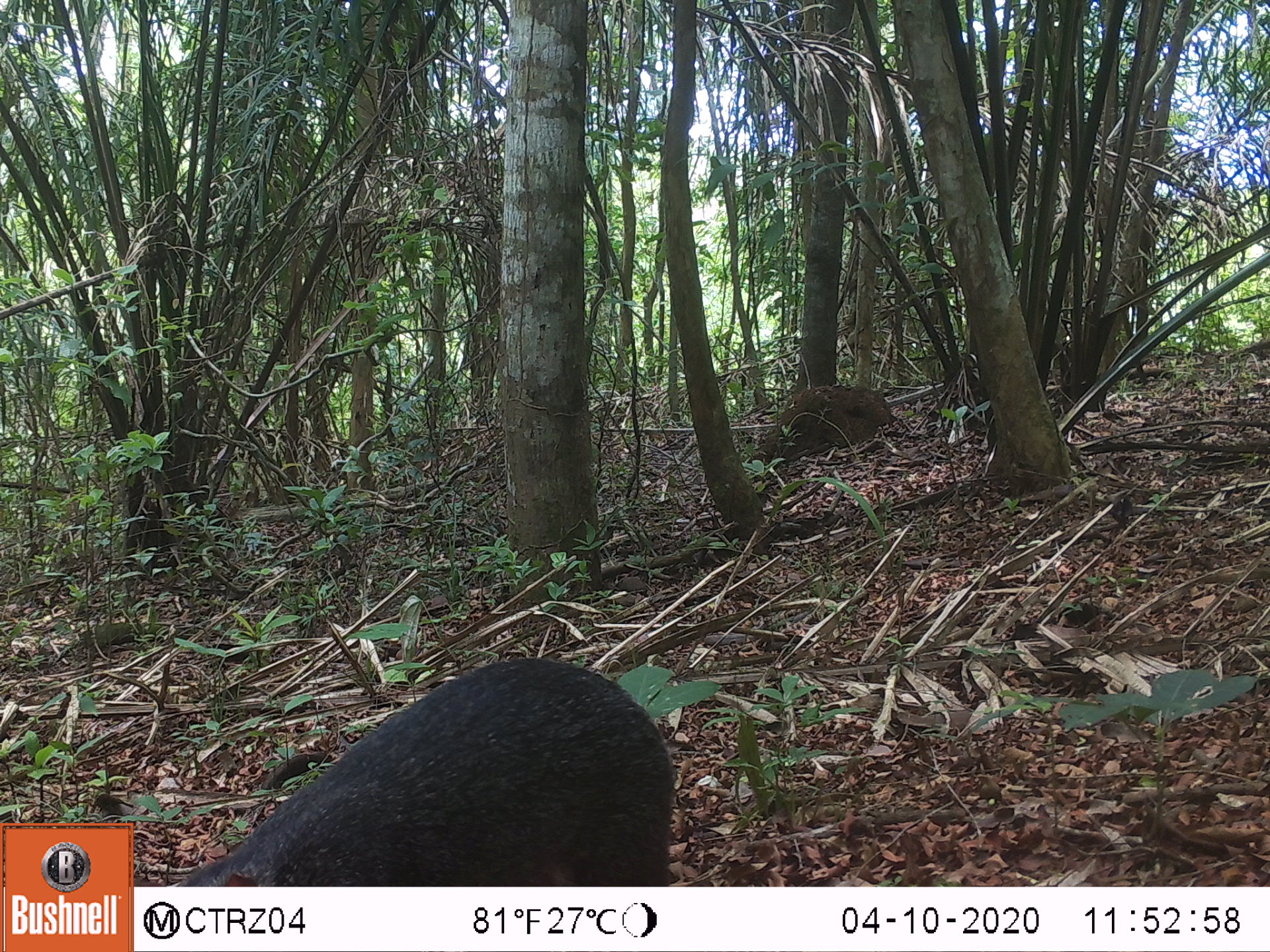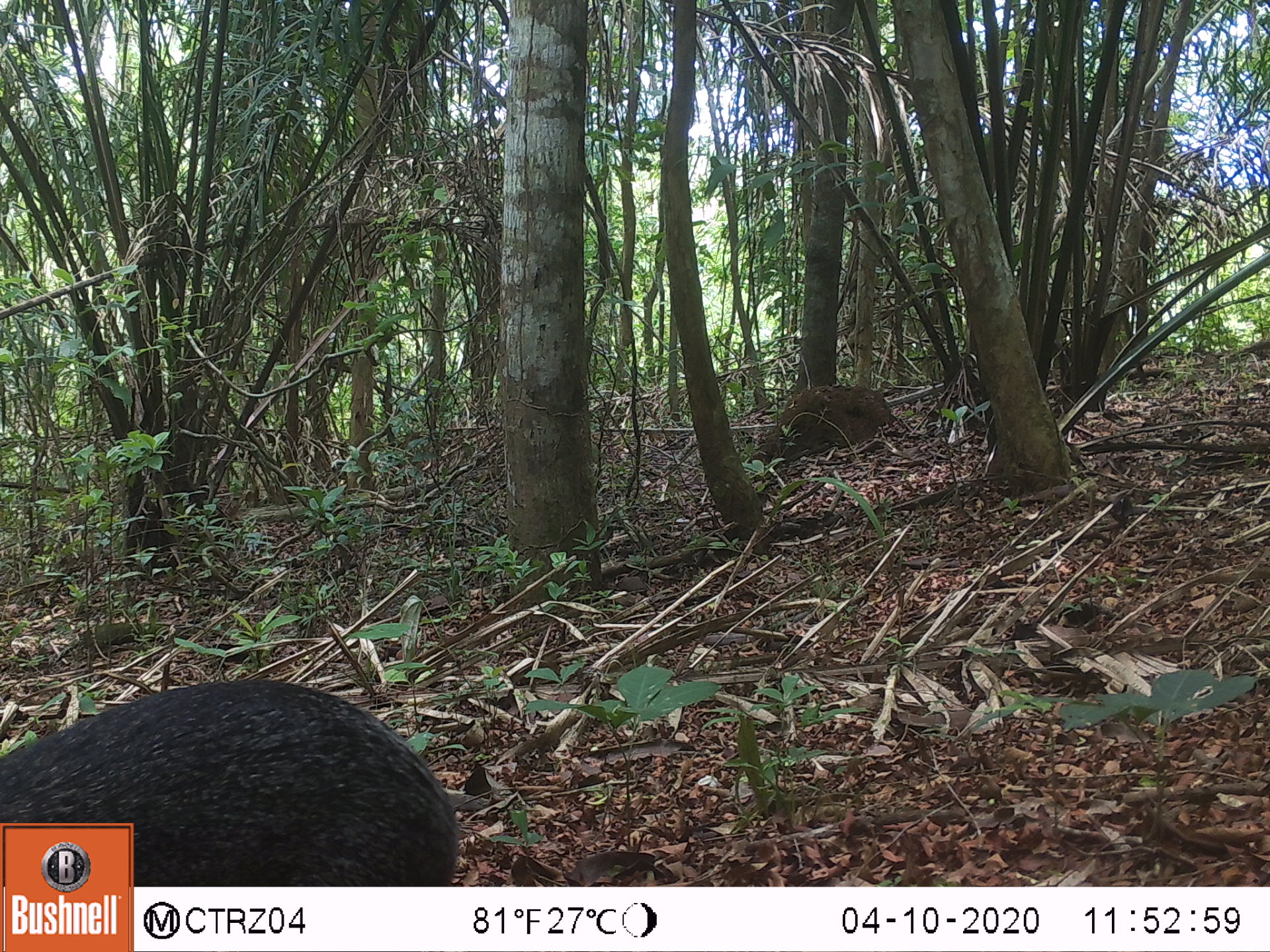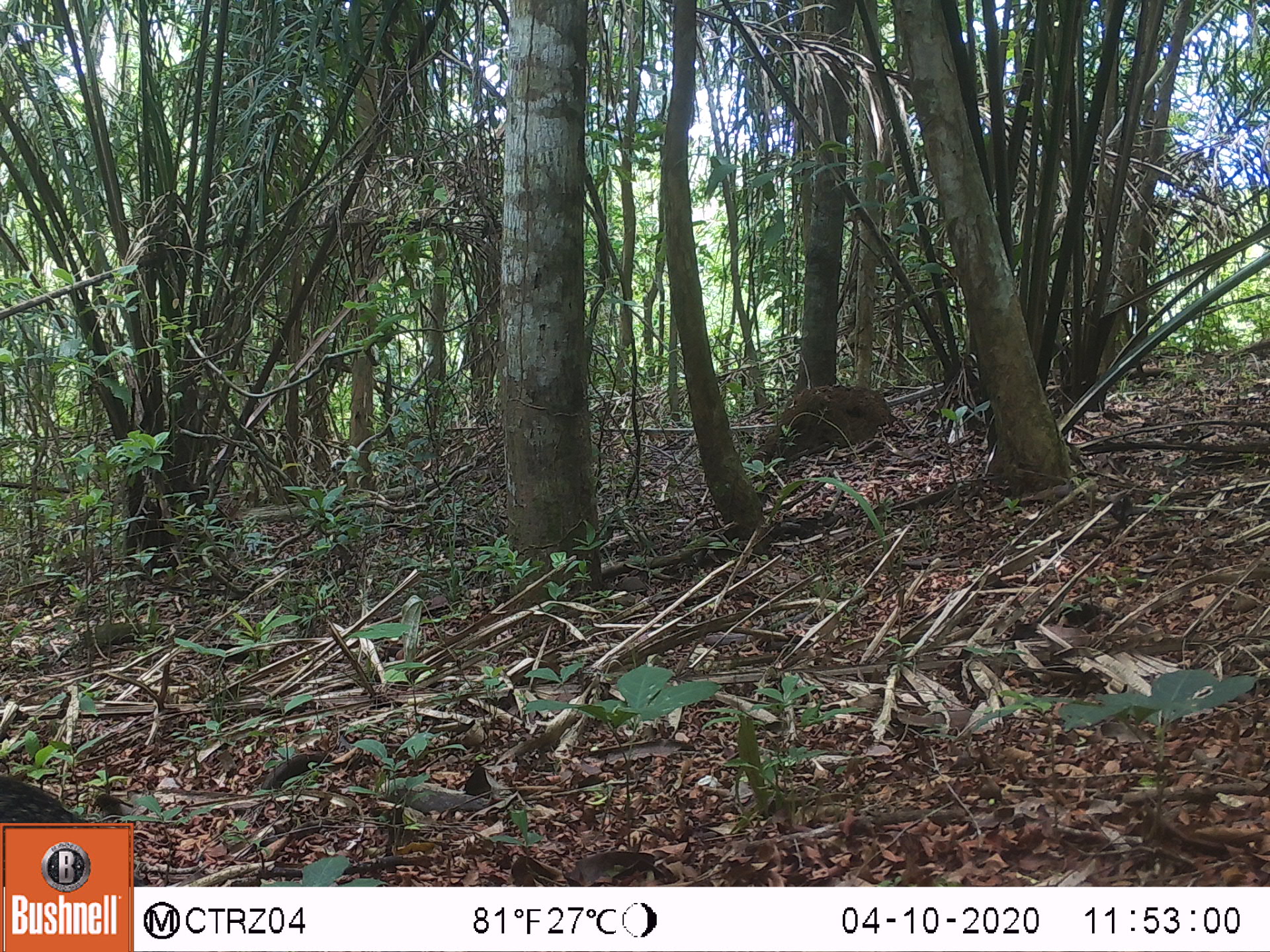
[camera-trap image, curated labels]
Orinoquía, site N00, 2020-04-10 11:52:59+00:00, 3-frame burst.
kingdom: Animalia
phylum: Chordata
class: Mammalia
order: Rodentia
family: Dasyproctidae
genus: Dasyprocta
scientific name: Dasyprocta fuliginosa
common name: black agouti